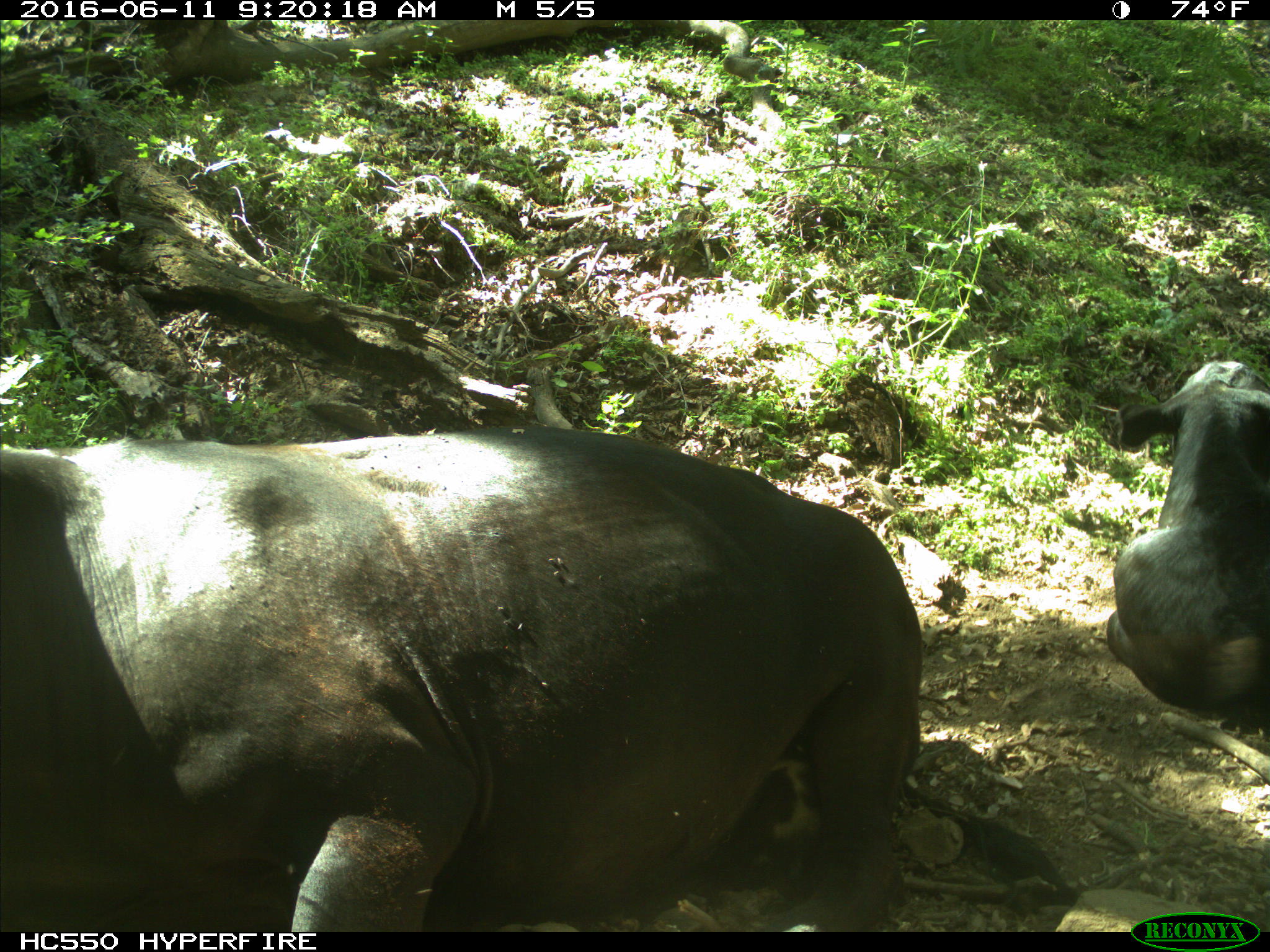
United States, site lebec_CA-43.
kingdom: Animalia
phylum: Chordata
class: Mammalia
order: Artiodactyla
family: Bovidae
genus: Bos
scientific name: Bos taurus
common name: domestic cow